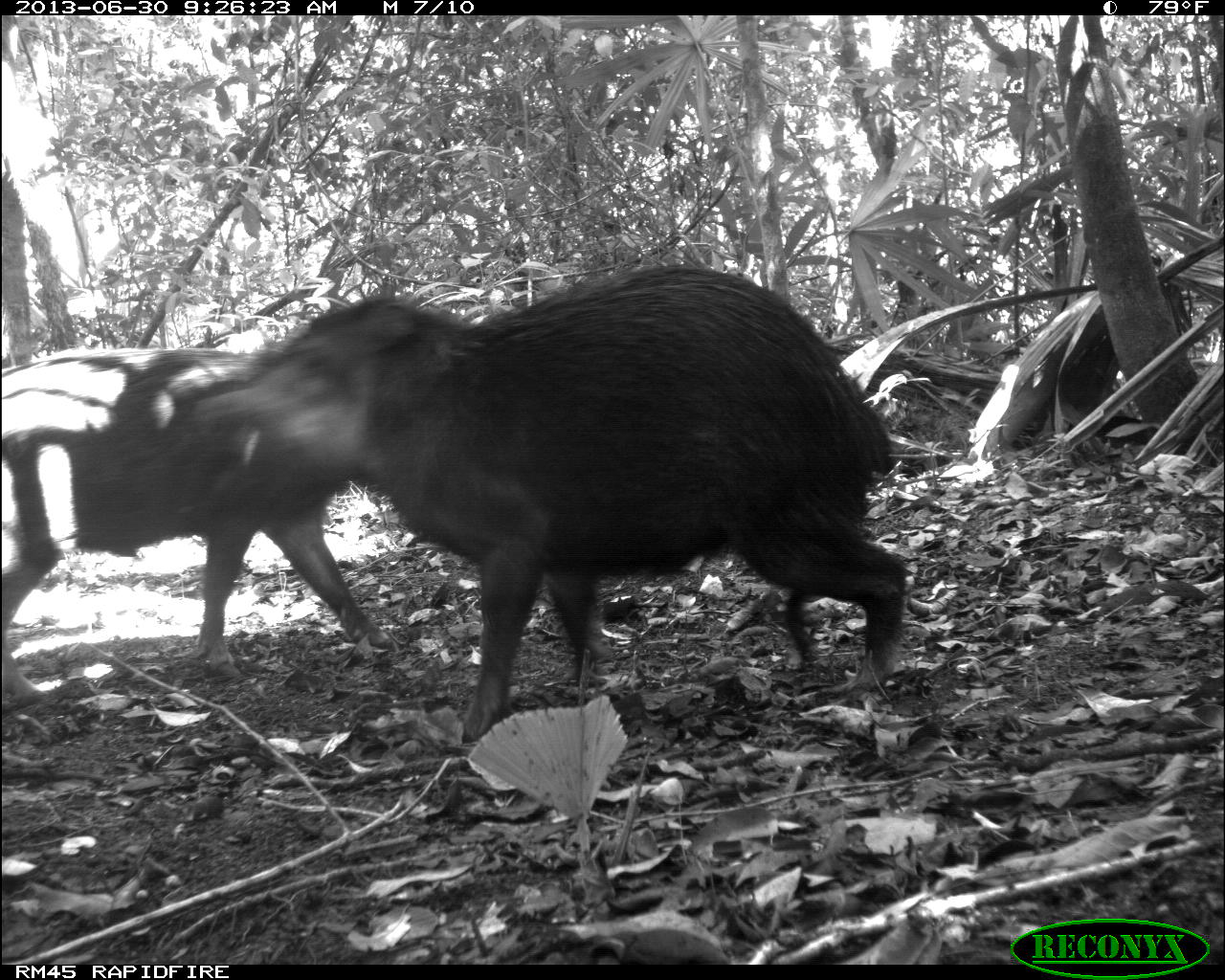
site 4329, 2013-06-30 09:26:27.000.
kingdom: Animalia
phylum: Chordata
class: Mammalia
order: Artiodactyla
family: Tayassuidae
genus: Tayassu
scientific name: Tayassu pecari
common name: white-lipped peccary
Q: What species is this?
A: Tayassu pecari (white-lipped peccary).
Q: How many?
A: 3.